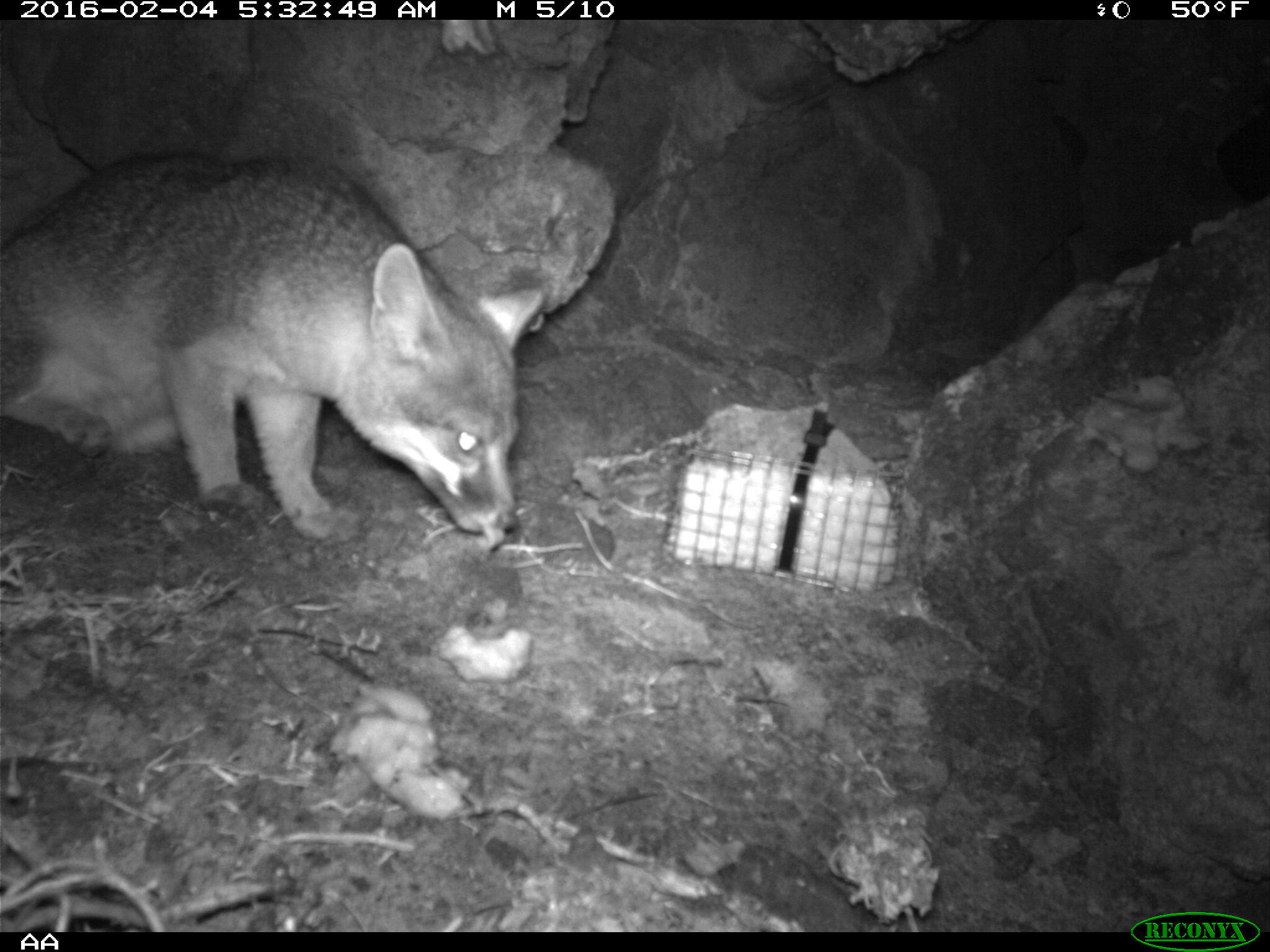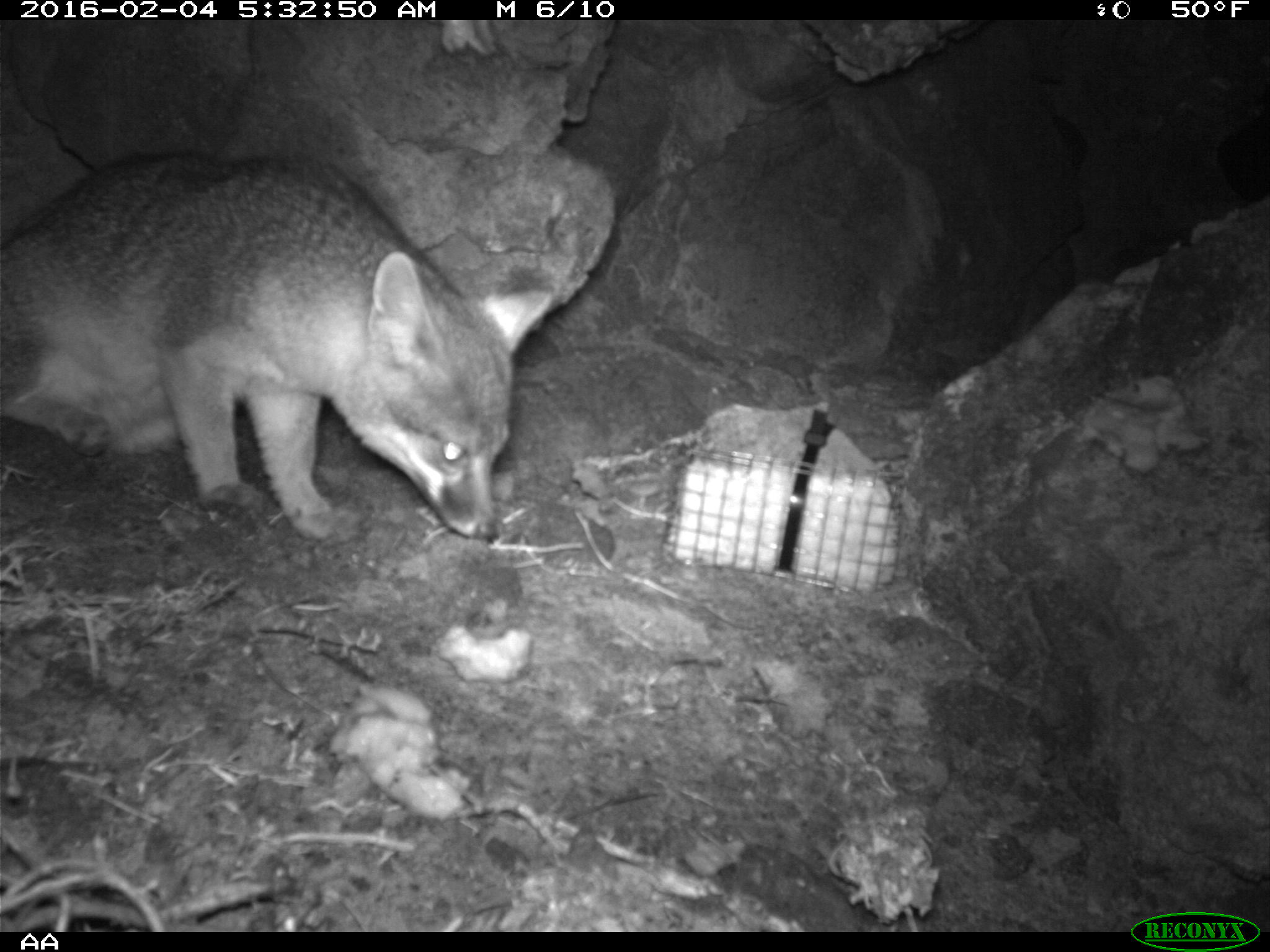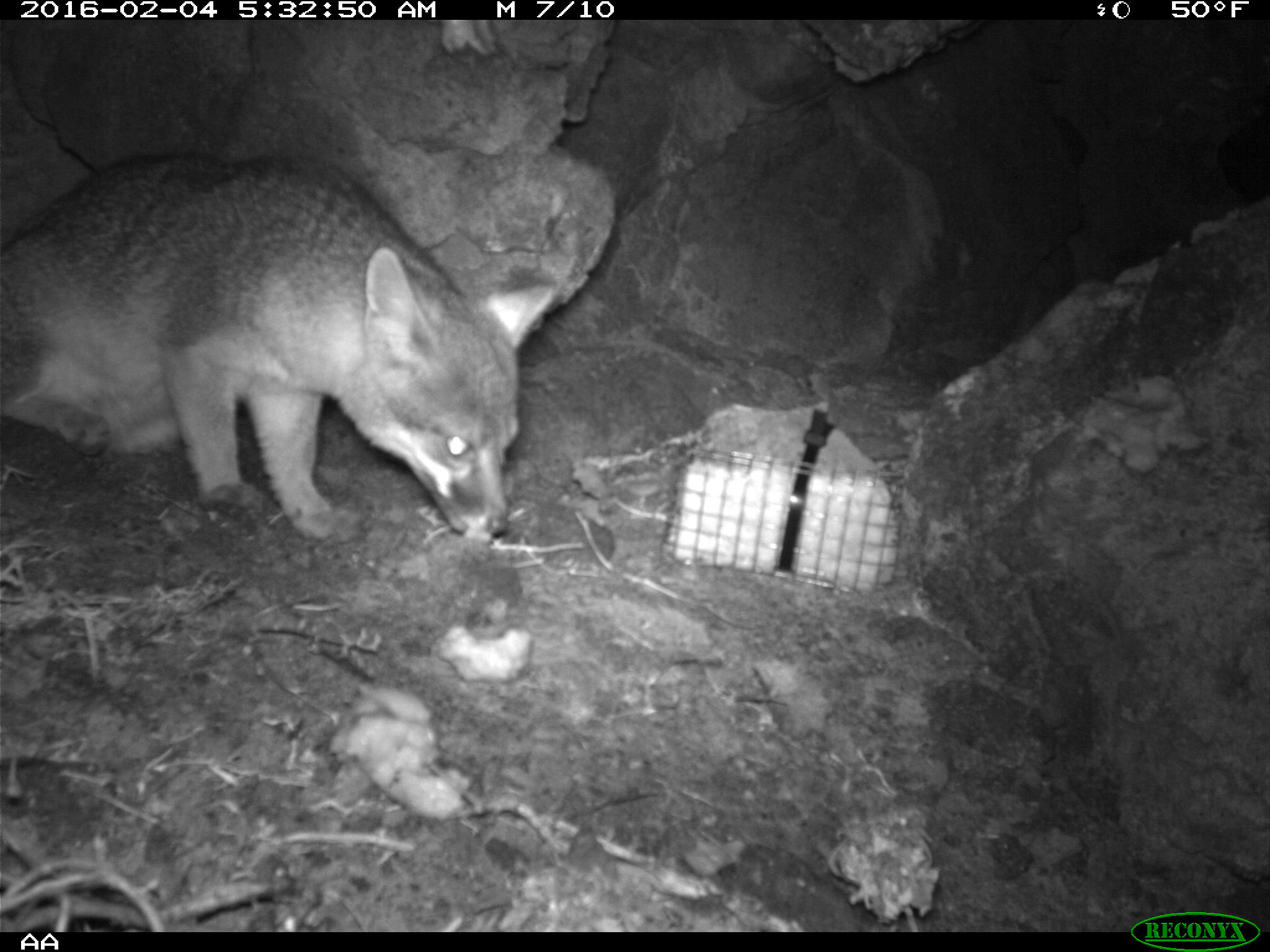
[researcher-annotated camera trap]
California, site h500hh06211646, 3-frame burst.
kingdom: Animalia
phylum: Chordata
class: Mammalia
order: Carnivora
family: Canidae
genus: Urocyon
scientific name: Urocyon littoralis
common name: island fox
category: fox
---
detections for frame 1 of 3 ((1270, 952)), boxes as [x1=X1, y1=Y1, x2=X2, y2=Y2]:
fox: [x1=0, y1=146, x2=546, y2=542]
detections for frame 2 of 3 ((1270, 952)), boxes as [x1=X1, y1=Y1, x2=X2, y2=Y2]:
fox: [x1=0, y1=152, x2=553, y2=542]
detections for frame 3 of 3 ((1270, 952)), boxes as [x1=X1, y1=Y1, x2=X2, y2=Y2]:
fox: [x1=0, y1=146, x2=557, y2=540]